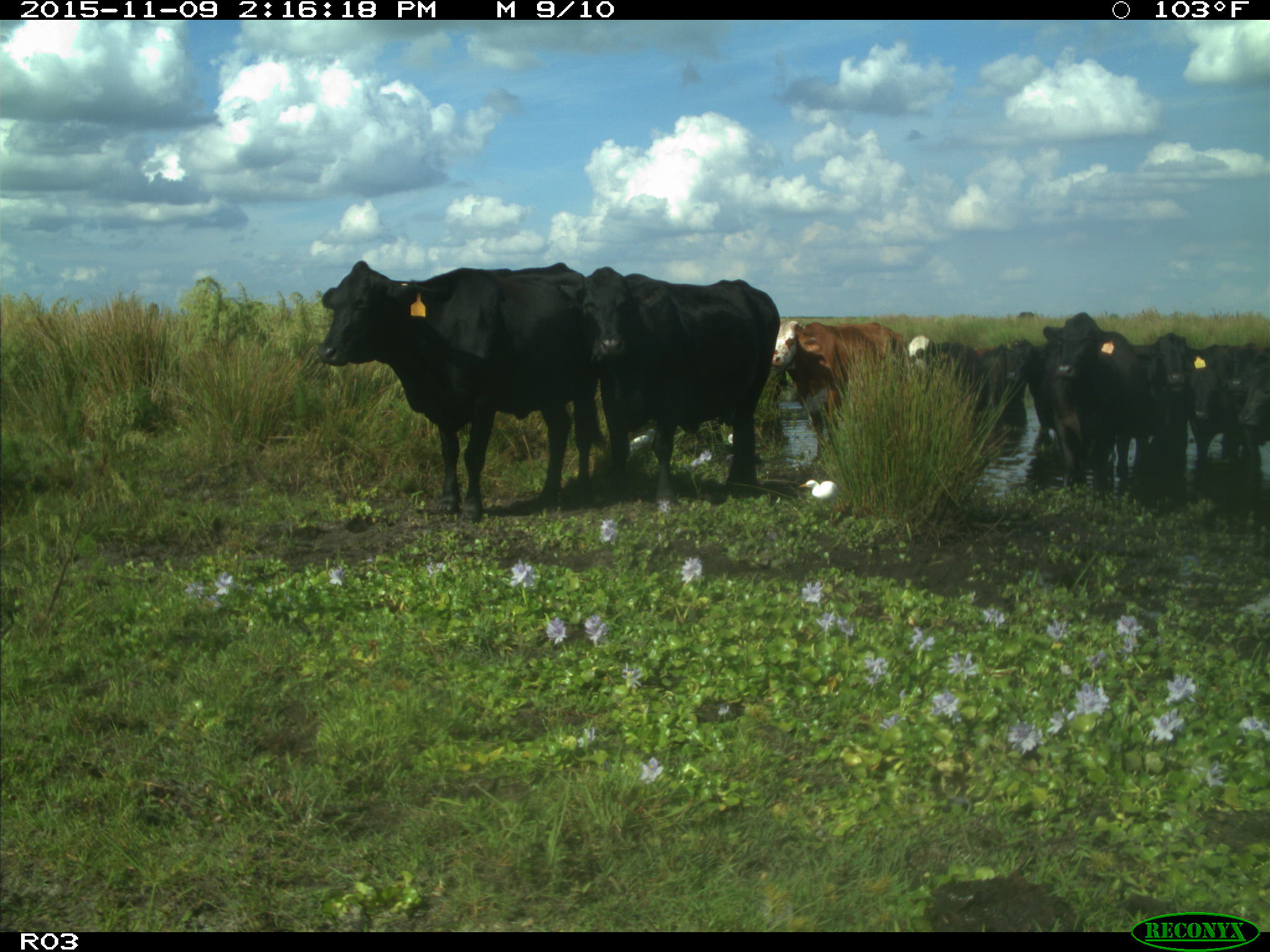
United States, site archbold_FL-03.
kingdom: Animalia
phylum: Chordata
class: Mammalia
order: Artiodactyla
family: Bovidae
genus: Bos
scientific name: Bos taurus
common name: domestic cow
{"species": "Bos taurus (domestic cow)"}